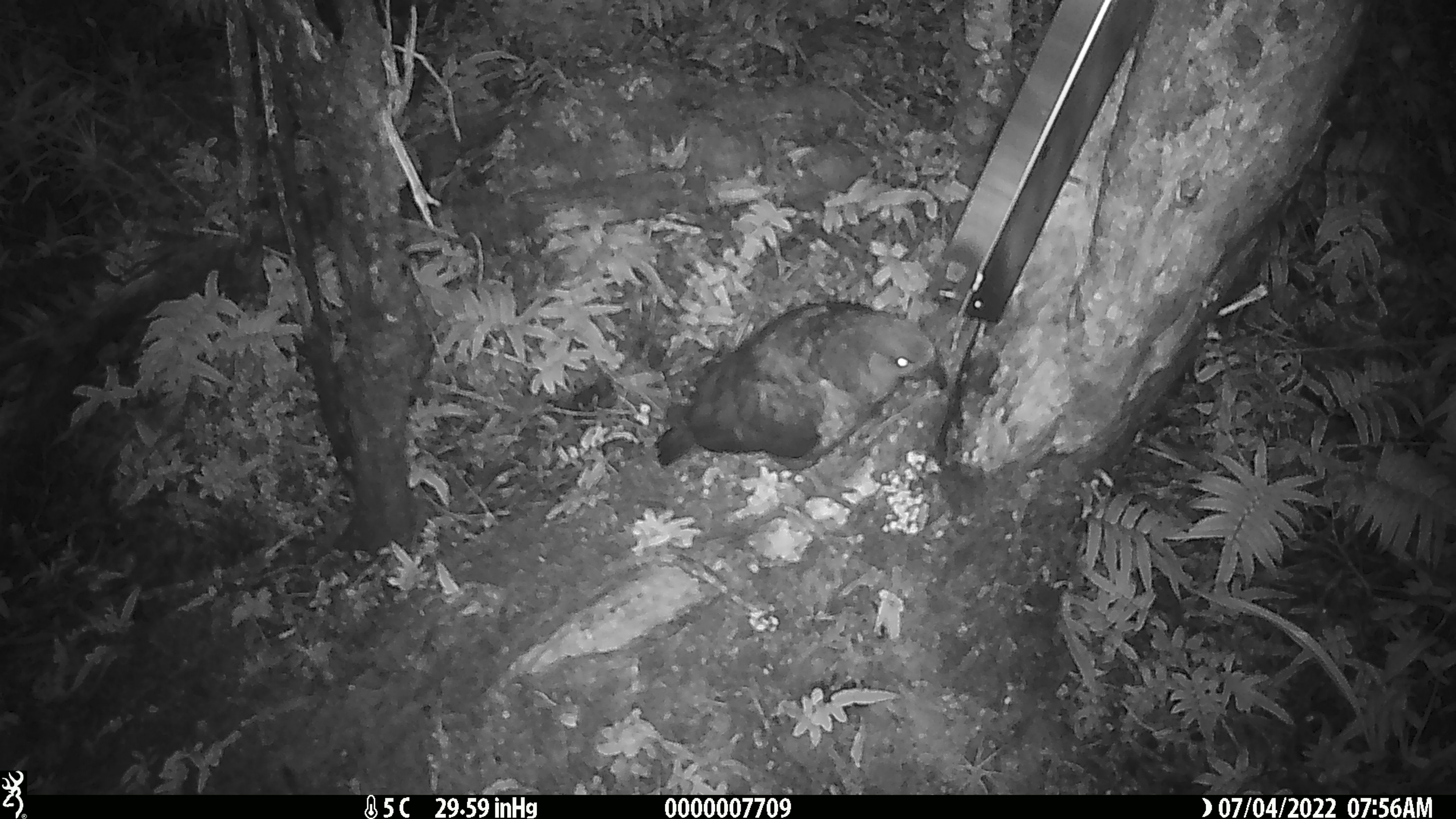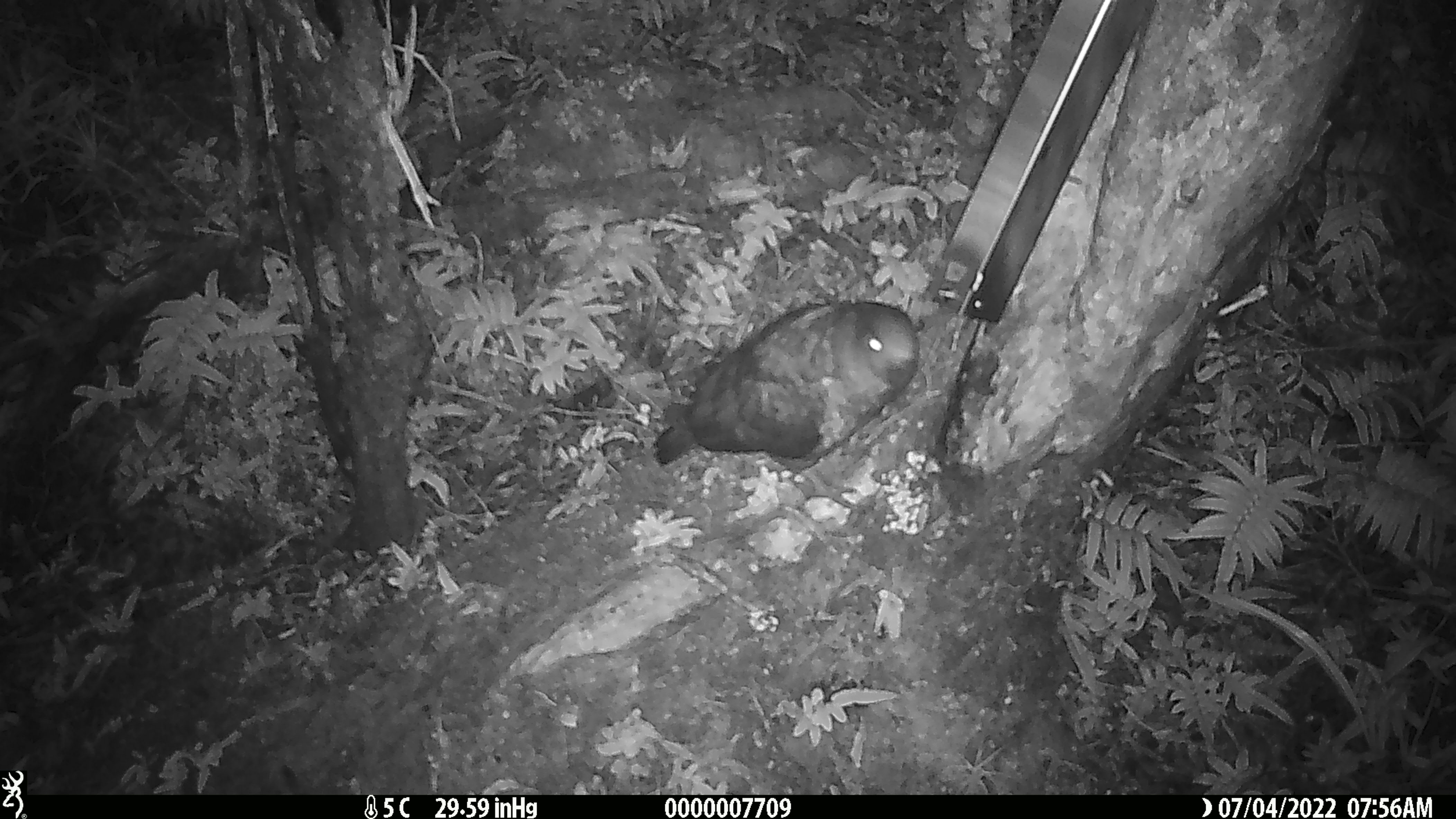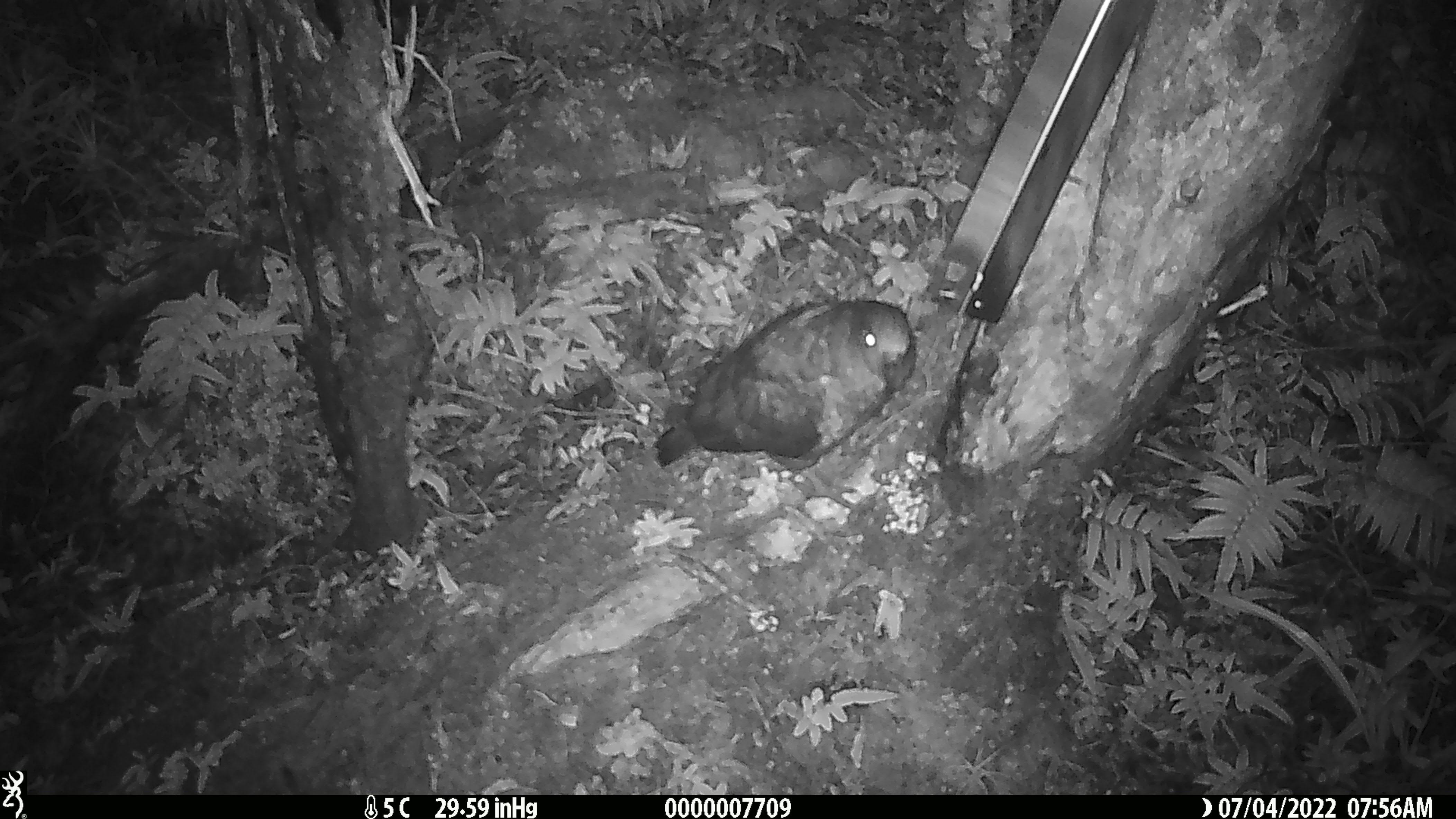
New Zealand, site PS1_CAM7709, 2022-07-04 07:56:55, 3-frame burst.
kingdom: Animalia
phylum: Chordata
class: Aves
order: Psittaciformes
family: Strigopidae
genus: Nestor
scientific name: Nestor notabilis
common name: kea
Kea (Nestor notabilis).